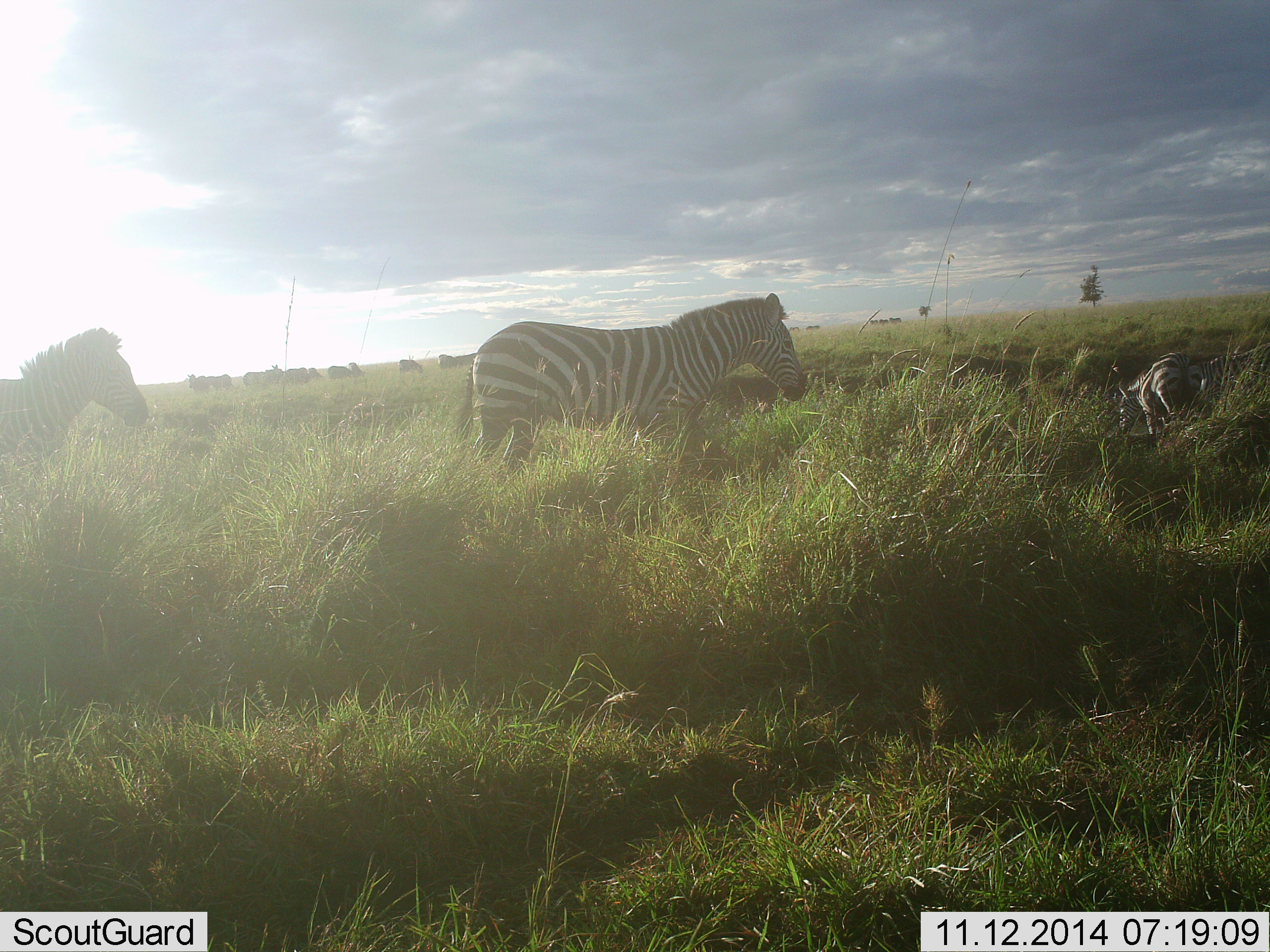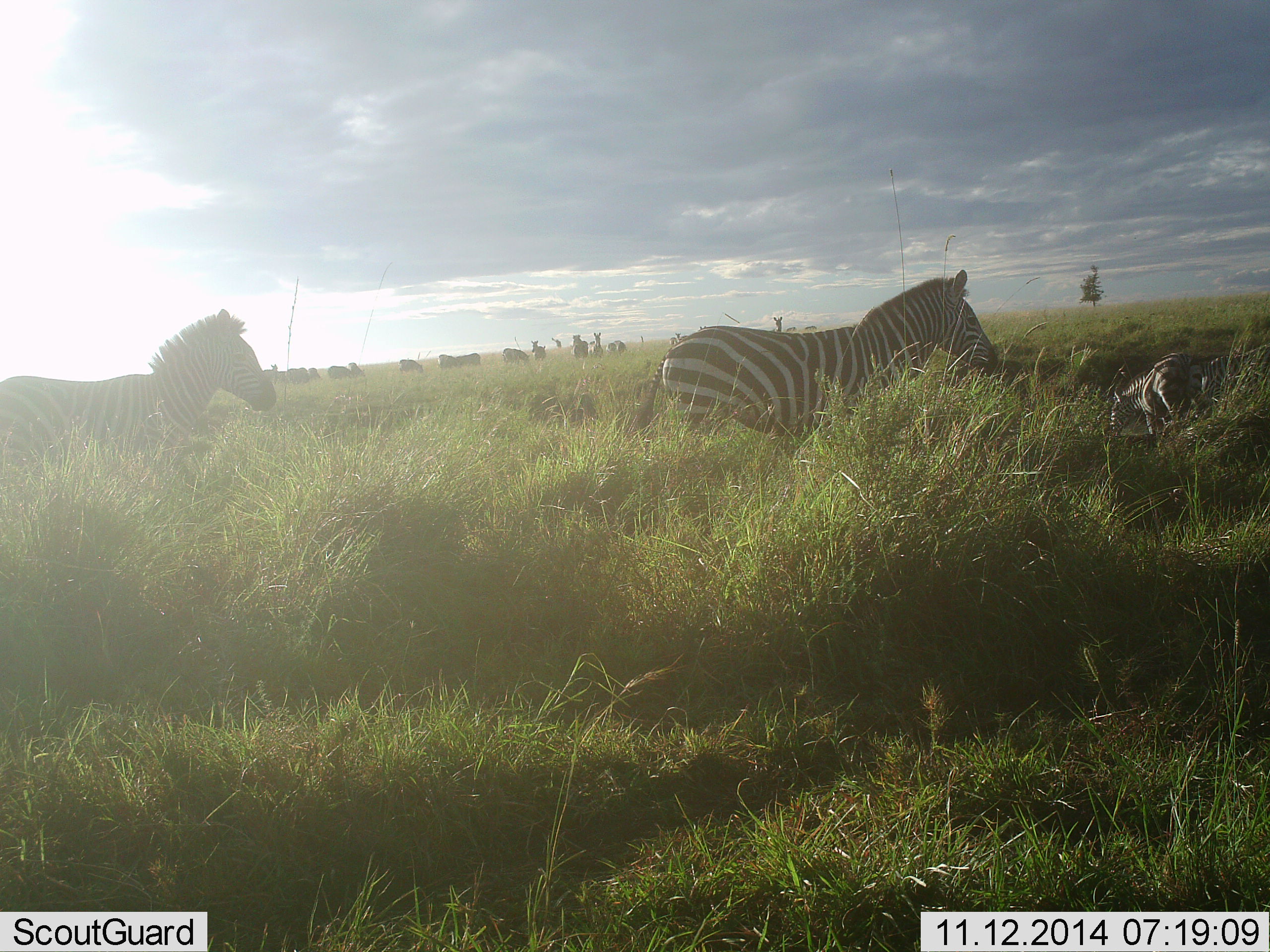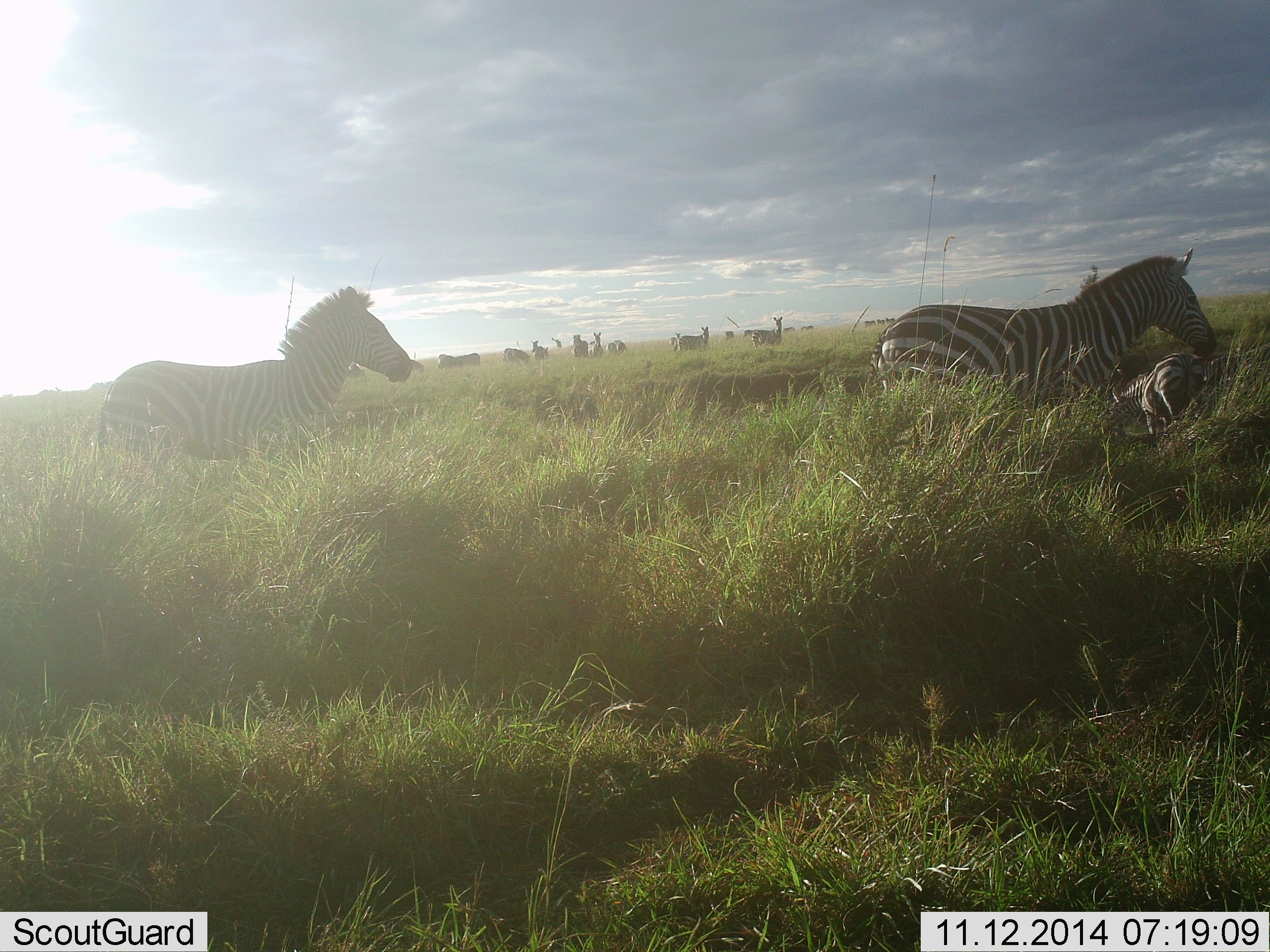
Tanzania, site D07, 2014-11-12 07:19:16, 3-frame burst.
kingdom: Animalia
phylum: Chordata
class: Mammalia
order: Perissodactyla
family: Equidae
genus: Equus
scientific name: Equus quagga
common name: plains zebra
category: zebra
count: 11-50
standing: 70%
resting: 0%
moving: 70%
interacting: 0%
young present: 10%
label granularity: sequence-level